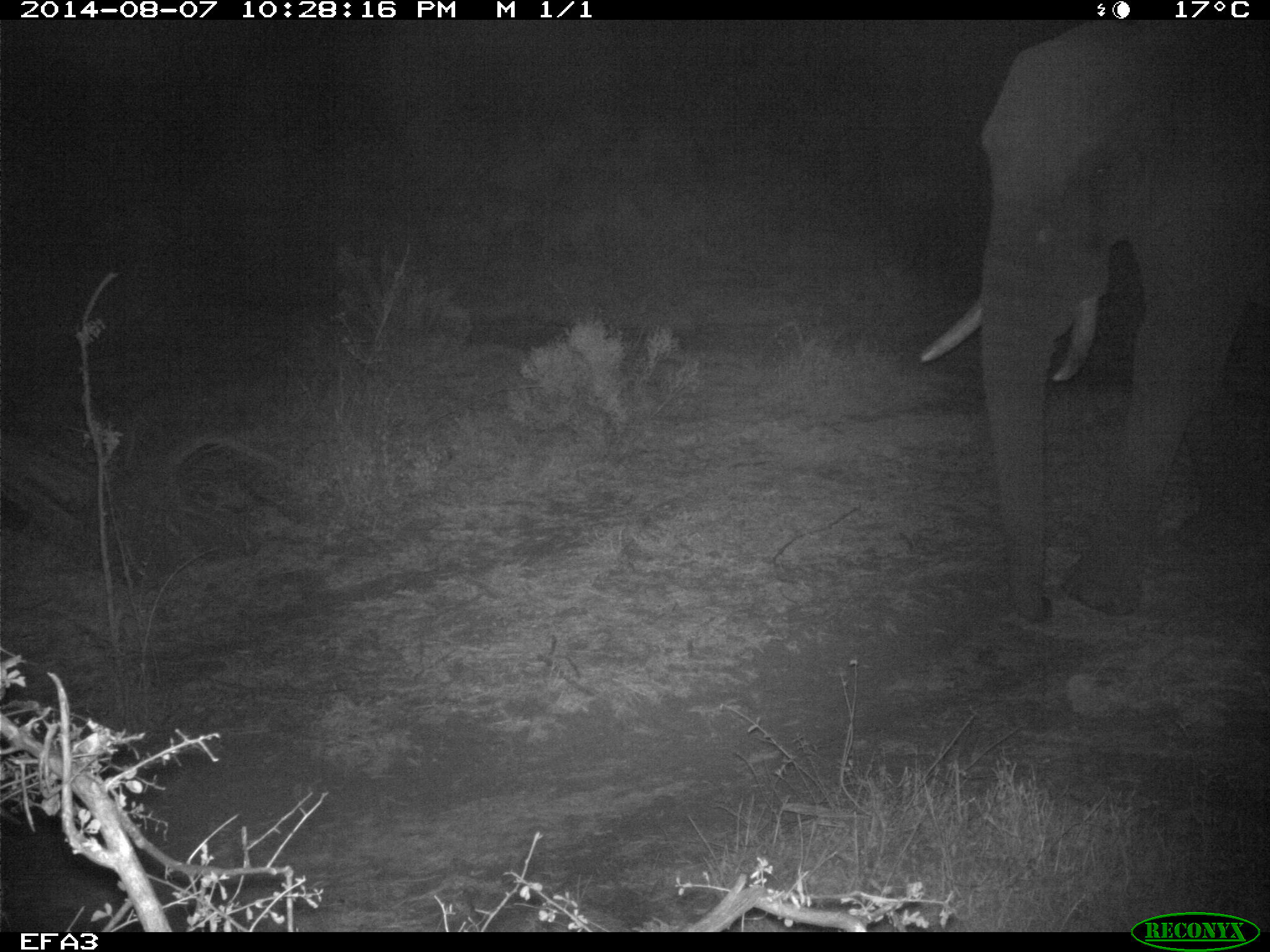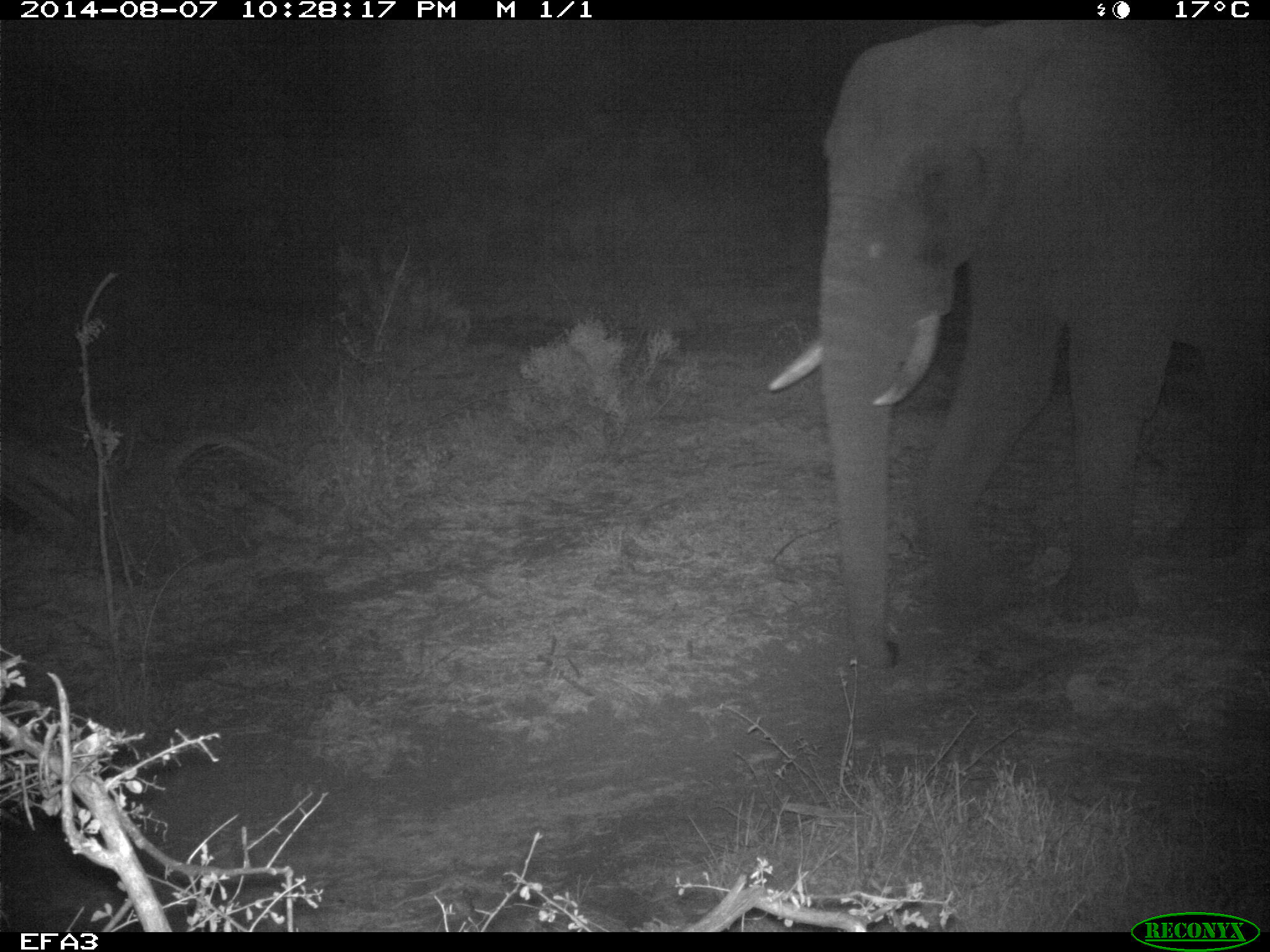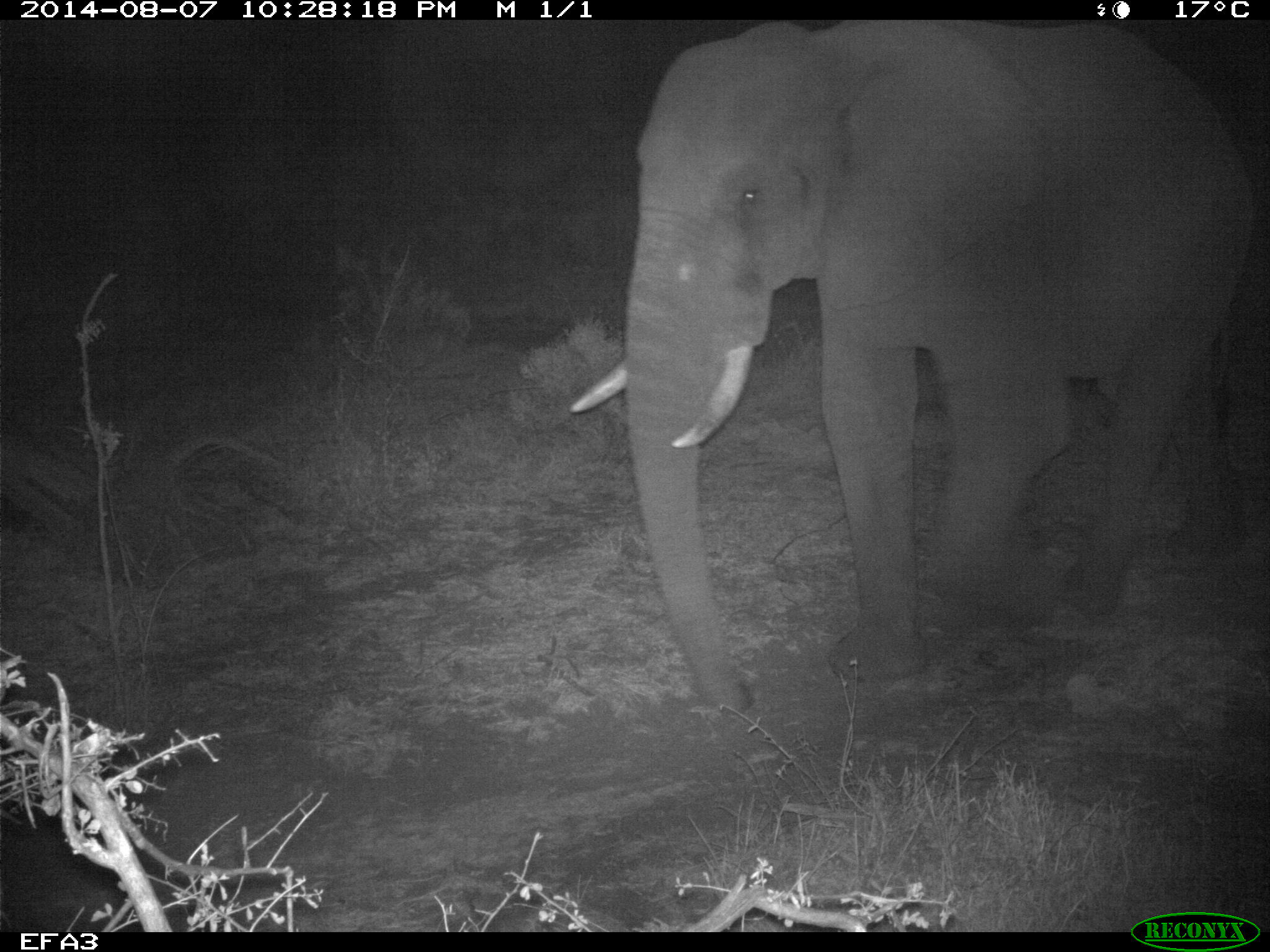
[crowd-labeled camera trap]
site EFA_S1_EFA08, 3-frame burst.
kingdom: Animalia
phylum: Chordata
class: Mammalia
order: Proboscidea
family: Elephantidae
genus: Loxodonta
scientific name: Loxodonta africana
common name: african bush elephant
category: elephant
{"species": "elephant (african bush elephant) (Loxodonta africana)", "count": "1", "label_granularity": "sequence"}